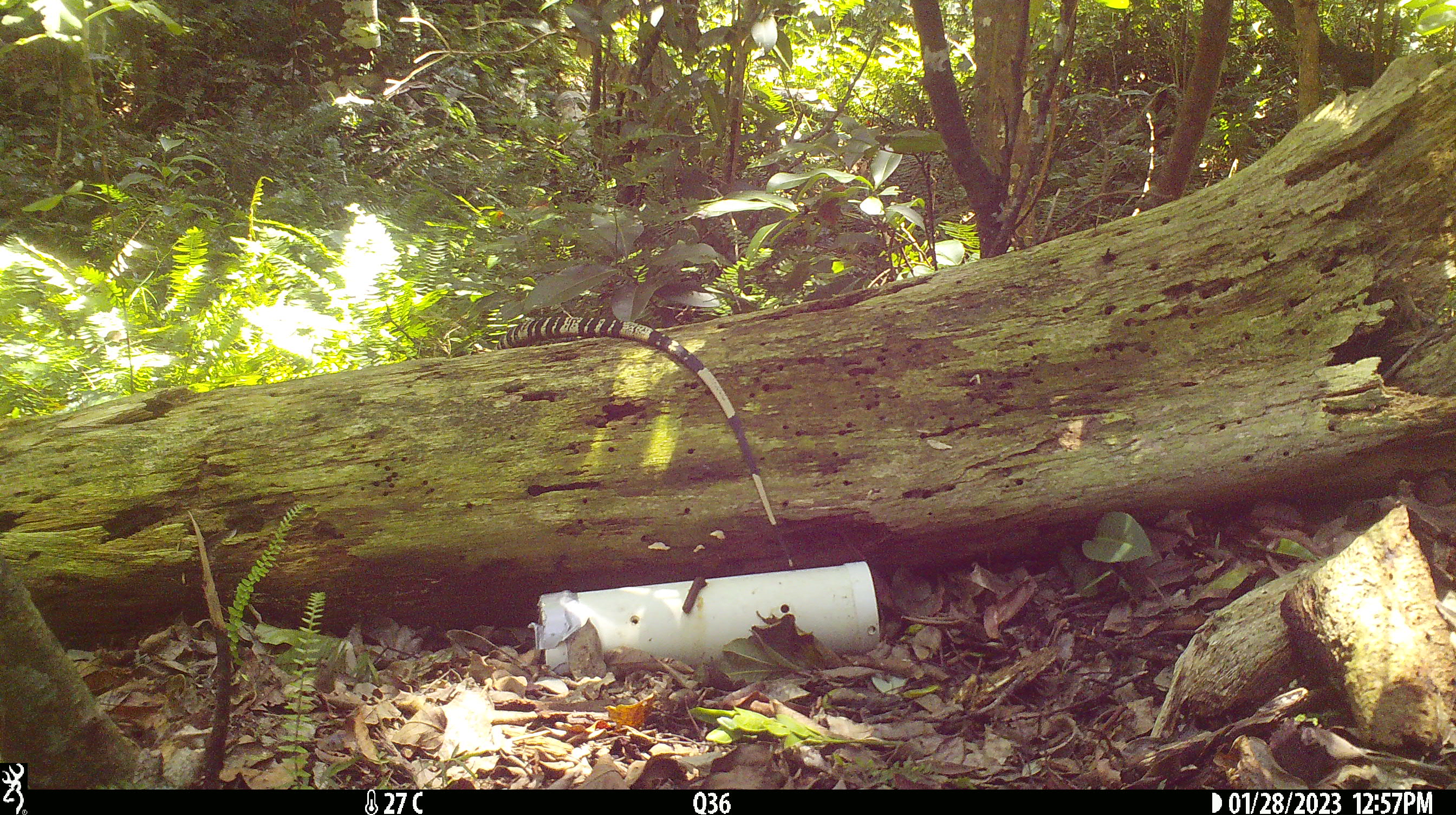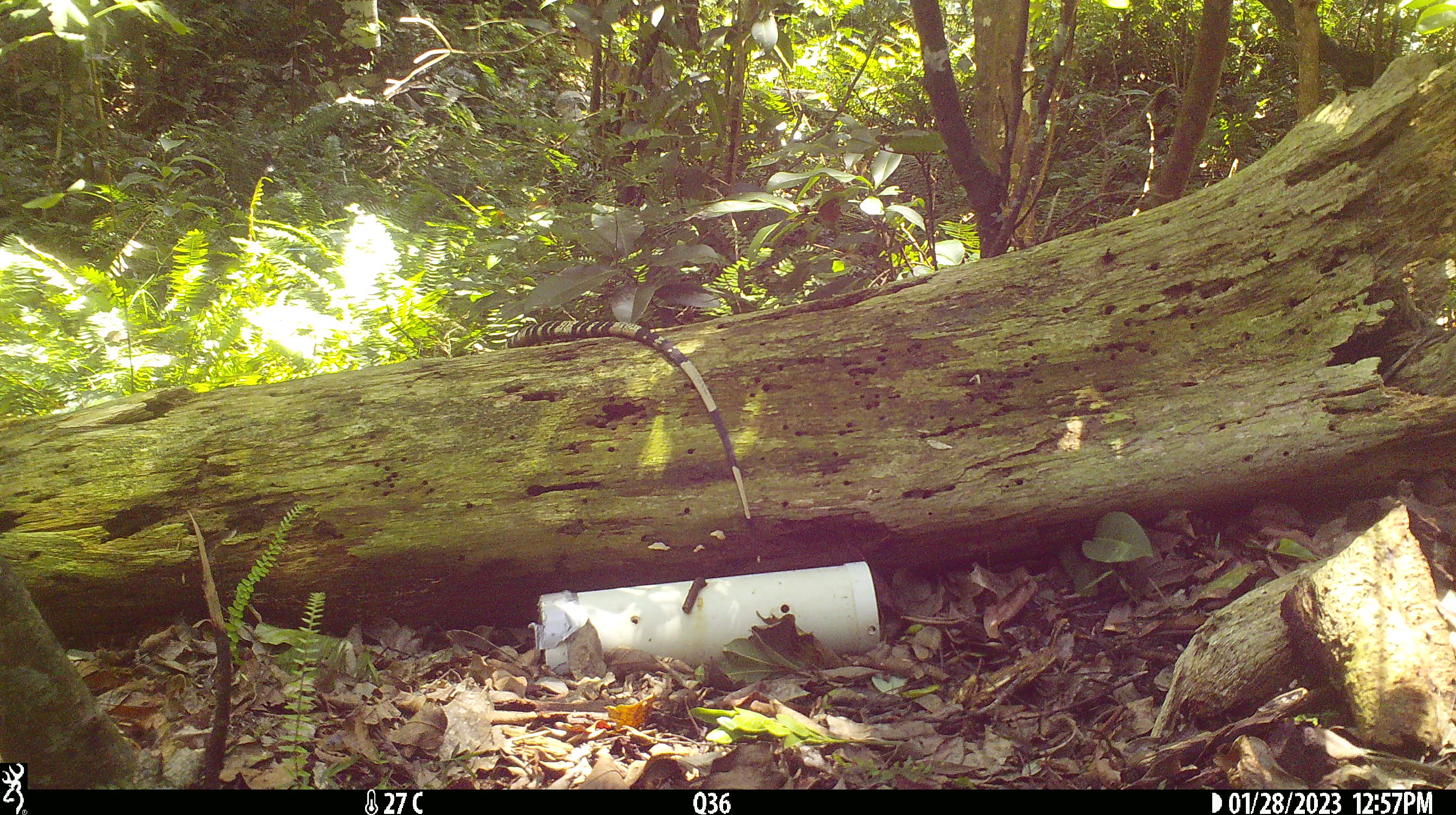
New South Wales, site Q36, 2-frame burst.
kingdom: Animalia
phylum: Chordata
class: Reptilia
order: Squamata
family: Varanidae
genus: Varanus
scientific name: Varanus varius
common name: lace monitor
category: goanna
Goanna (lace monitor) (Varanus varius).